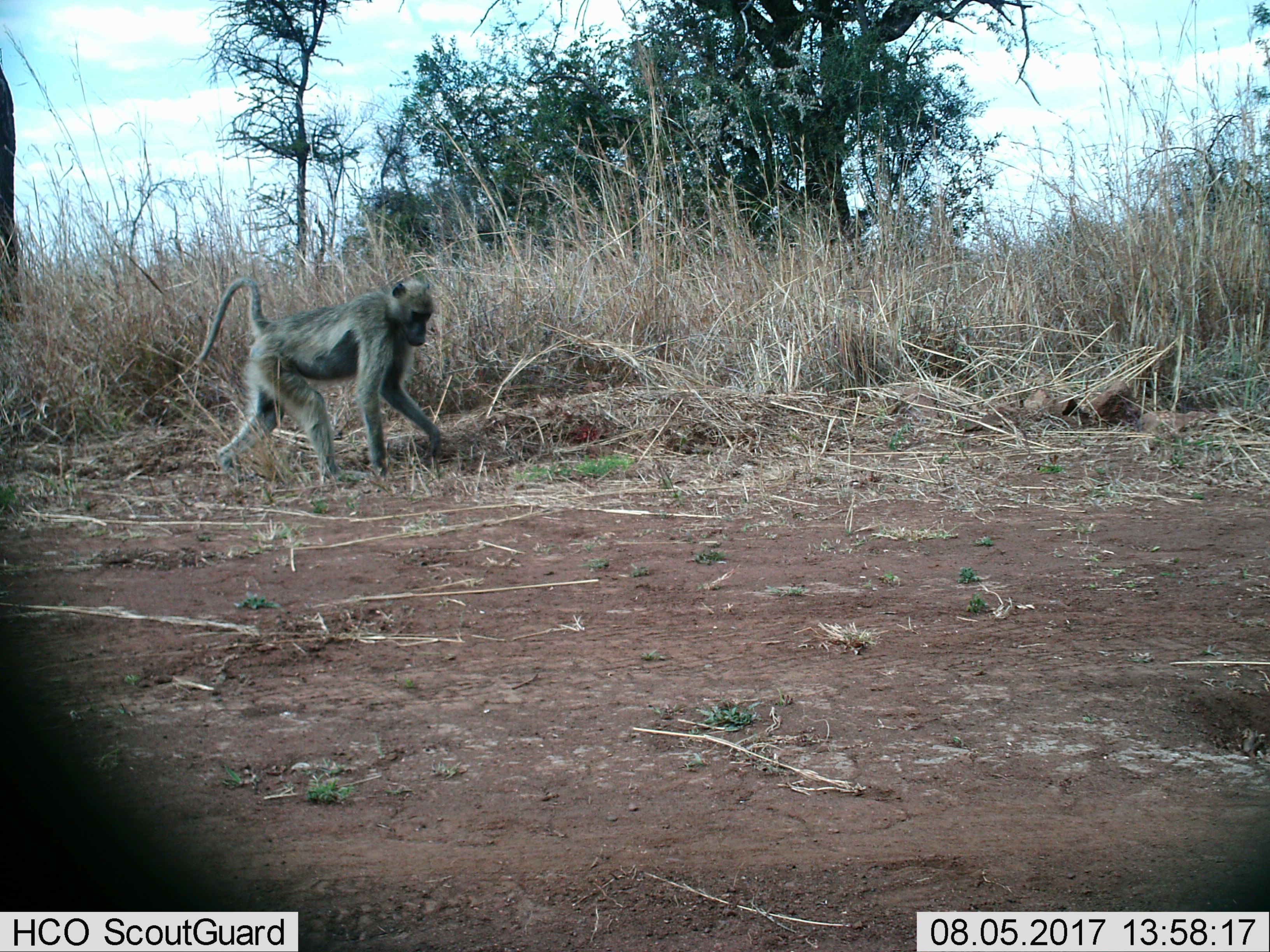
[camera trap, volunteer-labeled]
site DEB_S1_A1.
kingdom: Animalia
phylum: Chordata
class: Mammalia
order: Primates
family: Cercopithecidae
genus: Papio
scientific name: Papio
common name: baboon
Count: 1.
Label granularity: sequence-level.